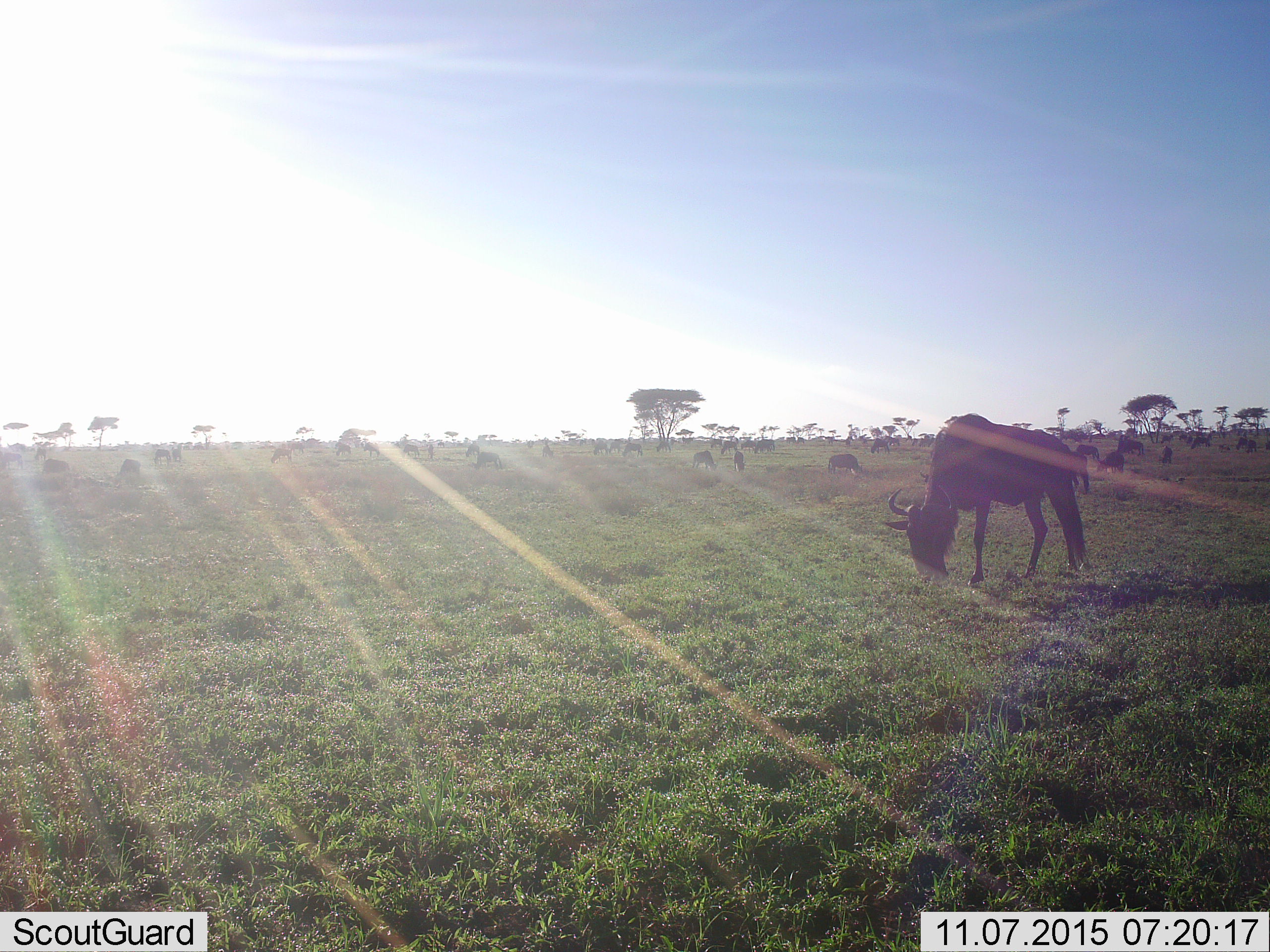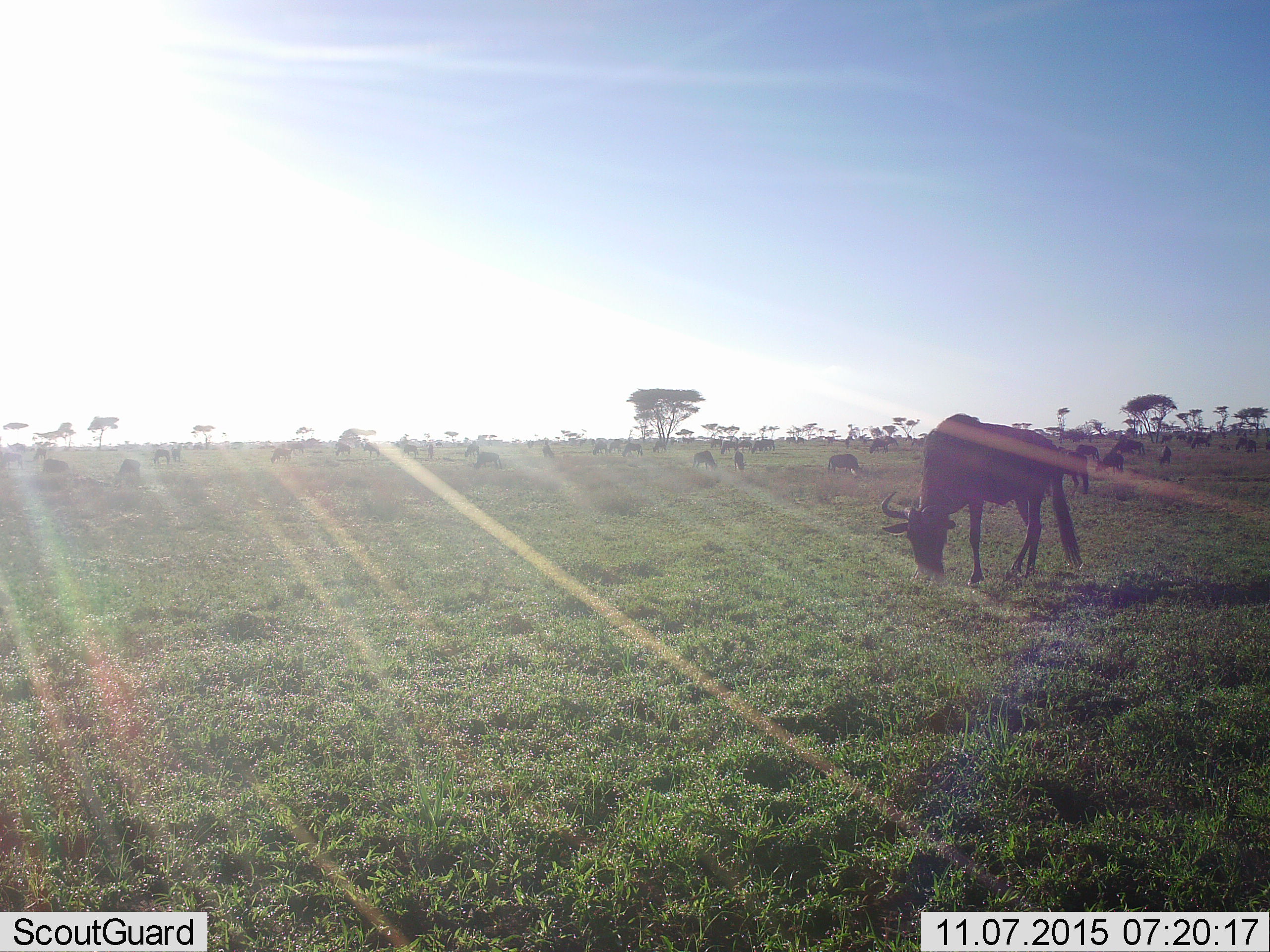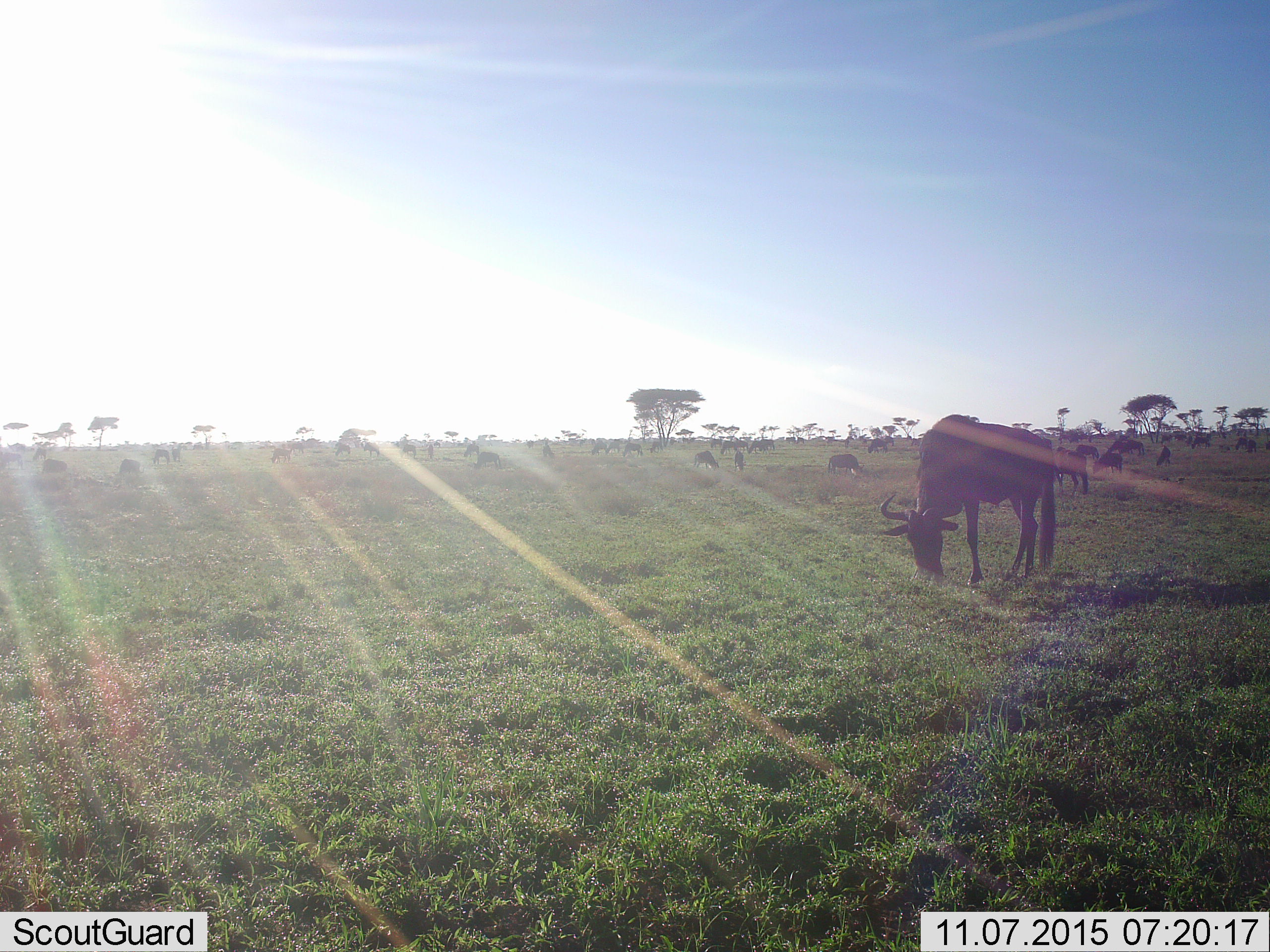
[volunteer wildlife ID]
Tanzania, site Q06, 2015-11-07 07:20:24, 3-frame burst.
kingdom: Animalia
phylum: Chordata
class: Mammalia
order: Artiodactyla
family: Bovidae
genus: Connochaetes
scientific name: Connochaetes taurinus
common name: blue wildebeest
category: wildebeest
Wildebeest (blue wildebeest) (Connochaetes taurinus), count 11-50. Behavior (volunteer vote fractions): standing 56%, resting 11%, moving 33%, interacting 11%. Young present (vote fraction): 44%. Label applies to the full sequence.